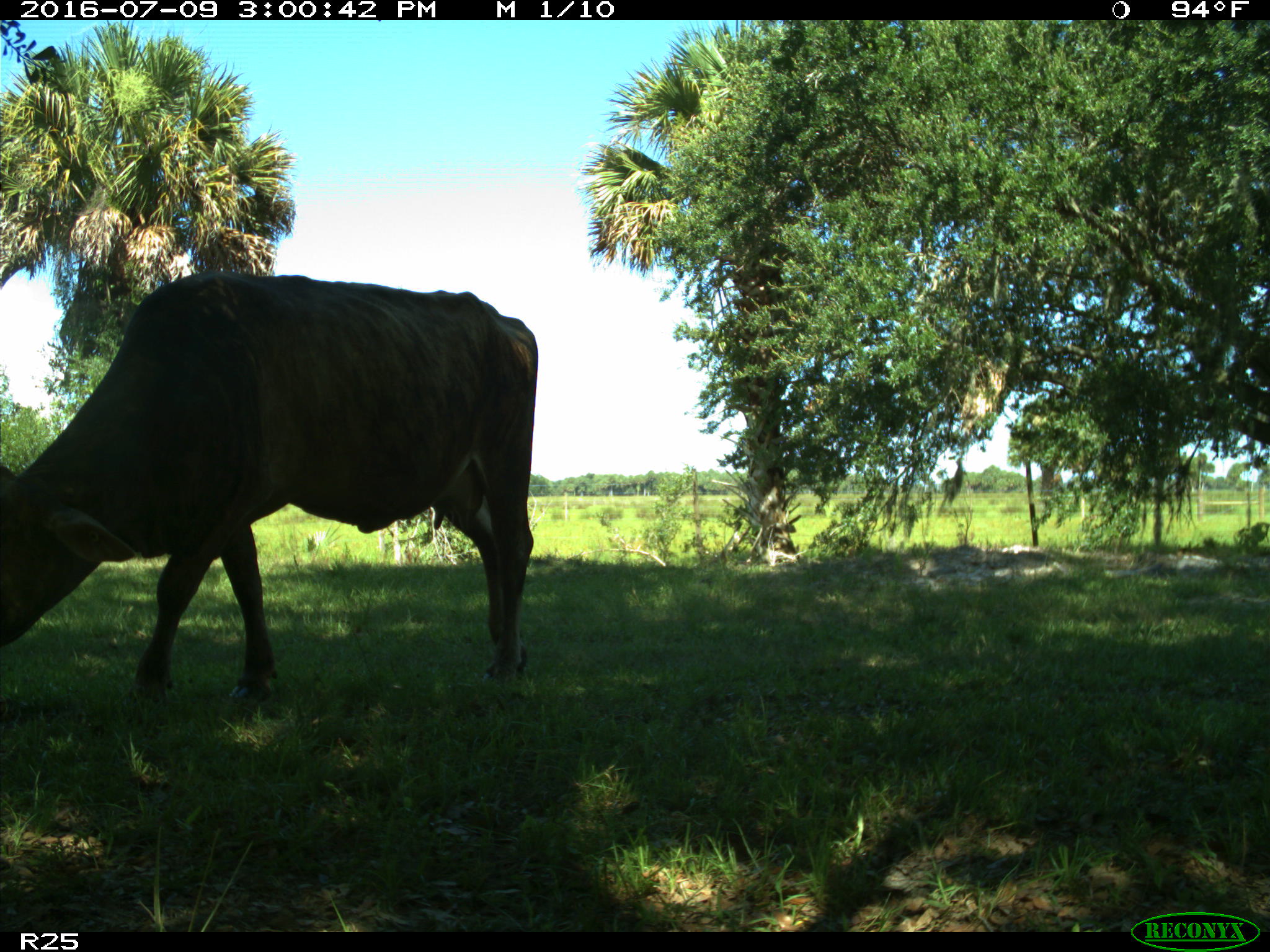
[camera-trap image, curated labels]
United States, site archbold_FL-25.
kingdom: Animalia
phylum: Chordata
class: Mammalia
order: Artiodactyla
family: Bovidae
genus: Bos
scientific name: Bos taurus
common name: domestic cow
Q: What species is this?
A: Bos taurus (domestic cow).